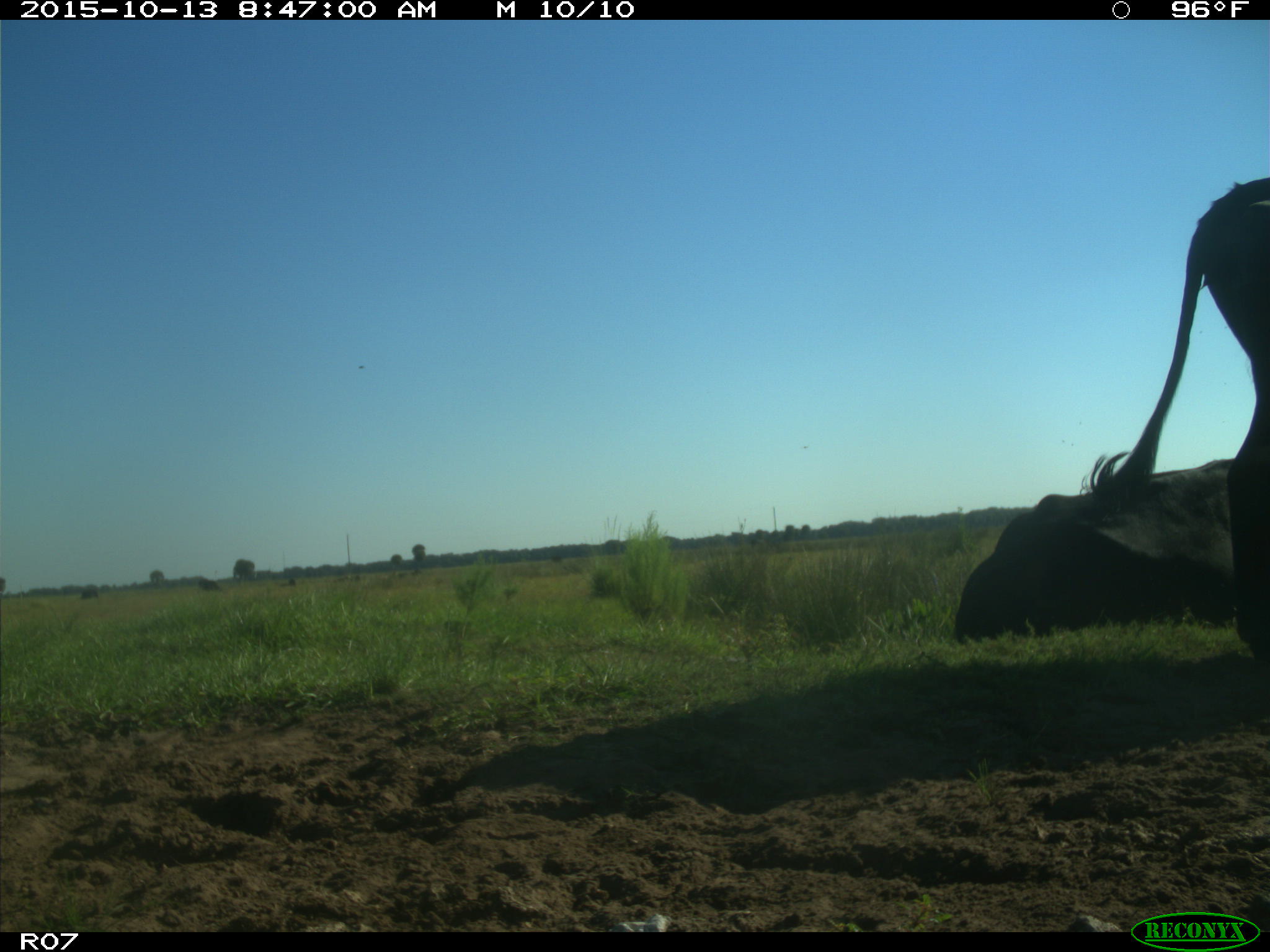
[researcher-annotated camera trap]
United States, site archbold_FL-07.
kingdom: Animalia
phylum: Chordata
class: Mammalia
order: Artiodactyla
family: Bovidae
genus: Bos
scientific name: Bos taurus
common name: domestic cow